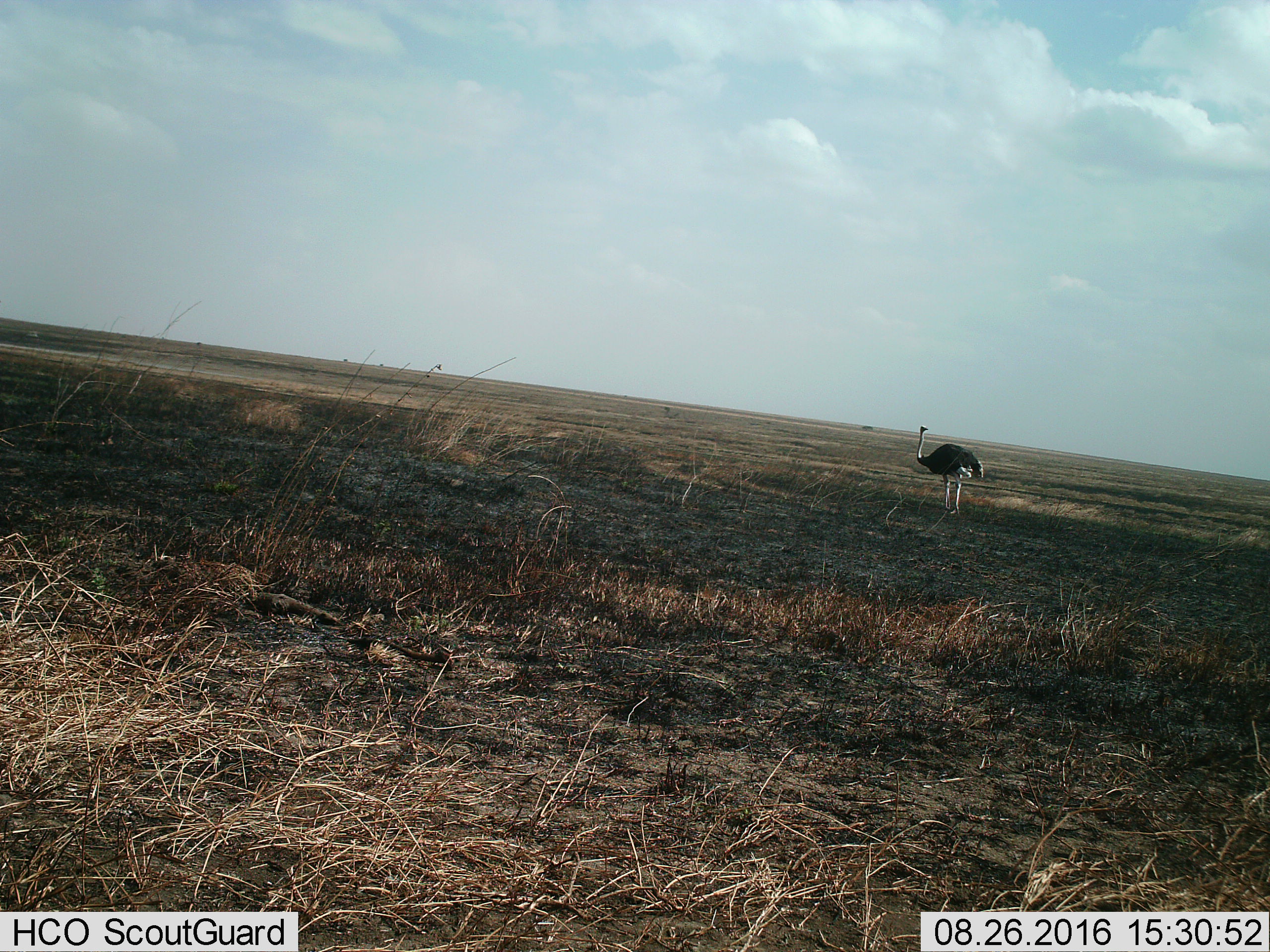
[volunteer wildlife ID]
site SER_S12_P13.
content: unidentified animal